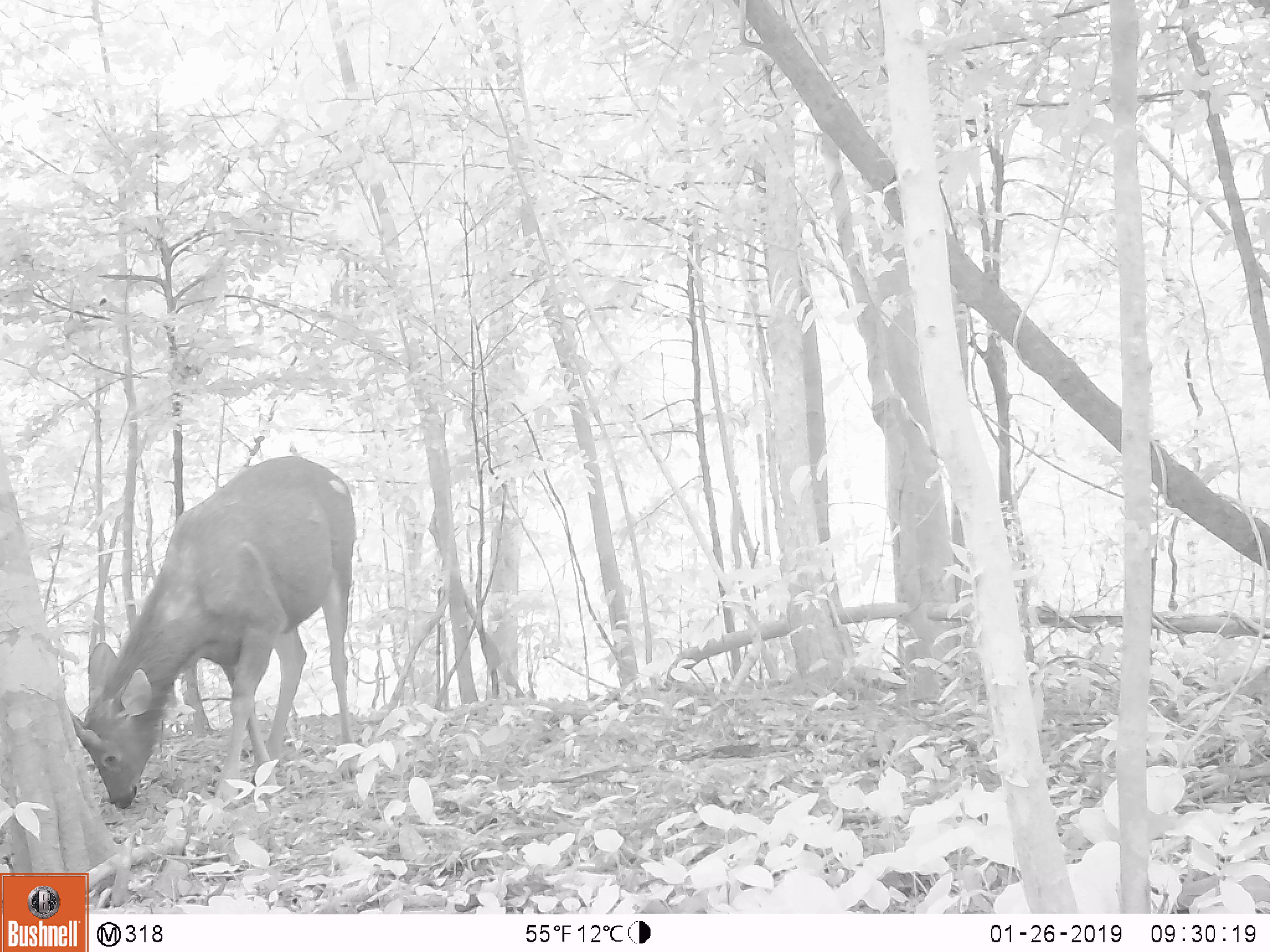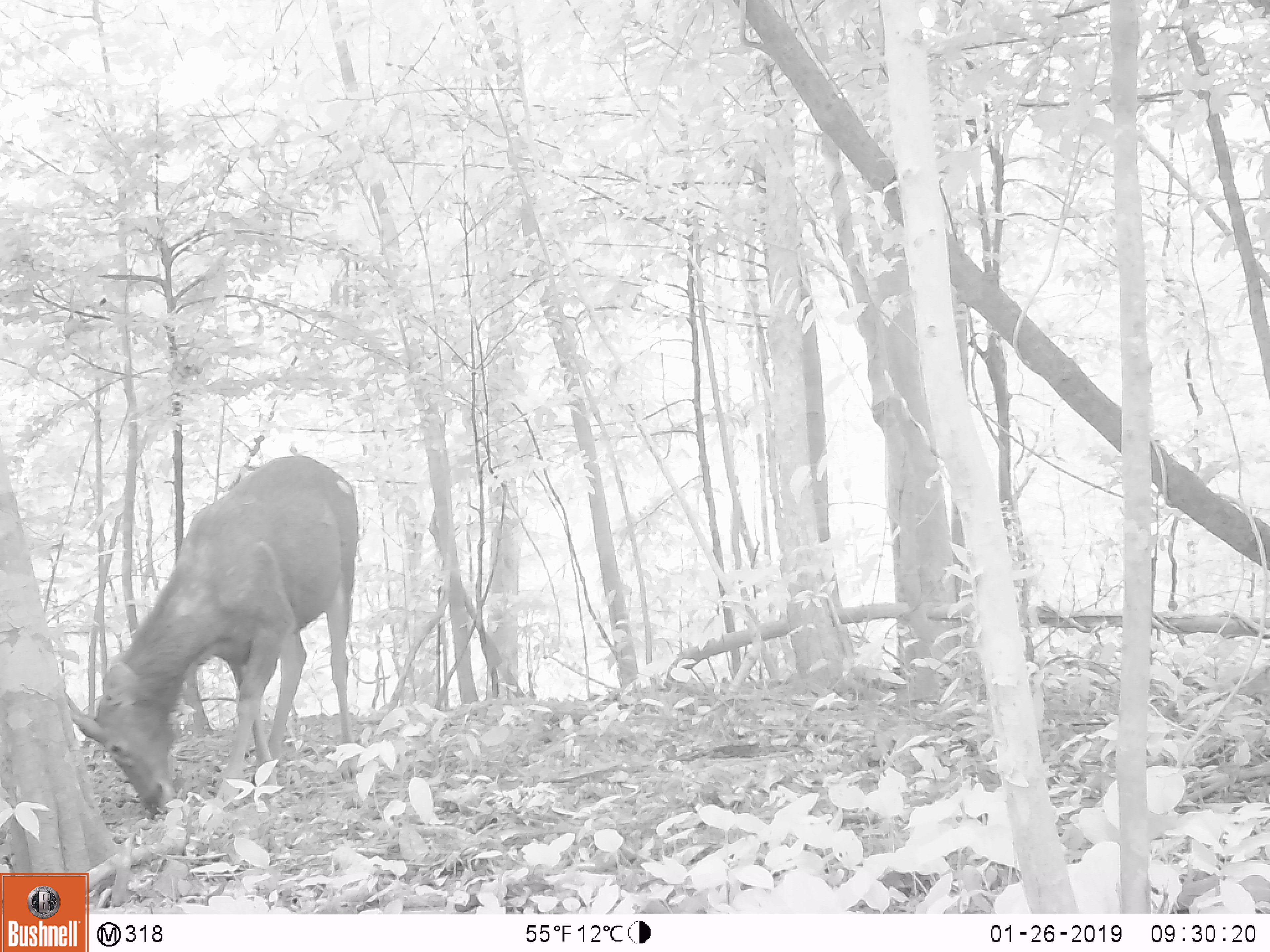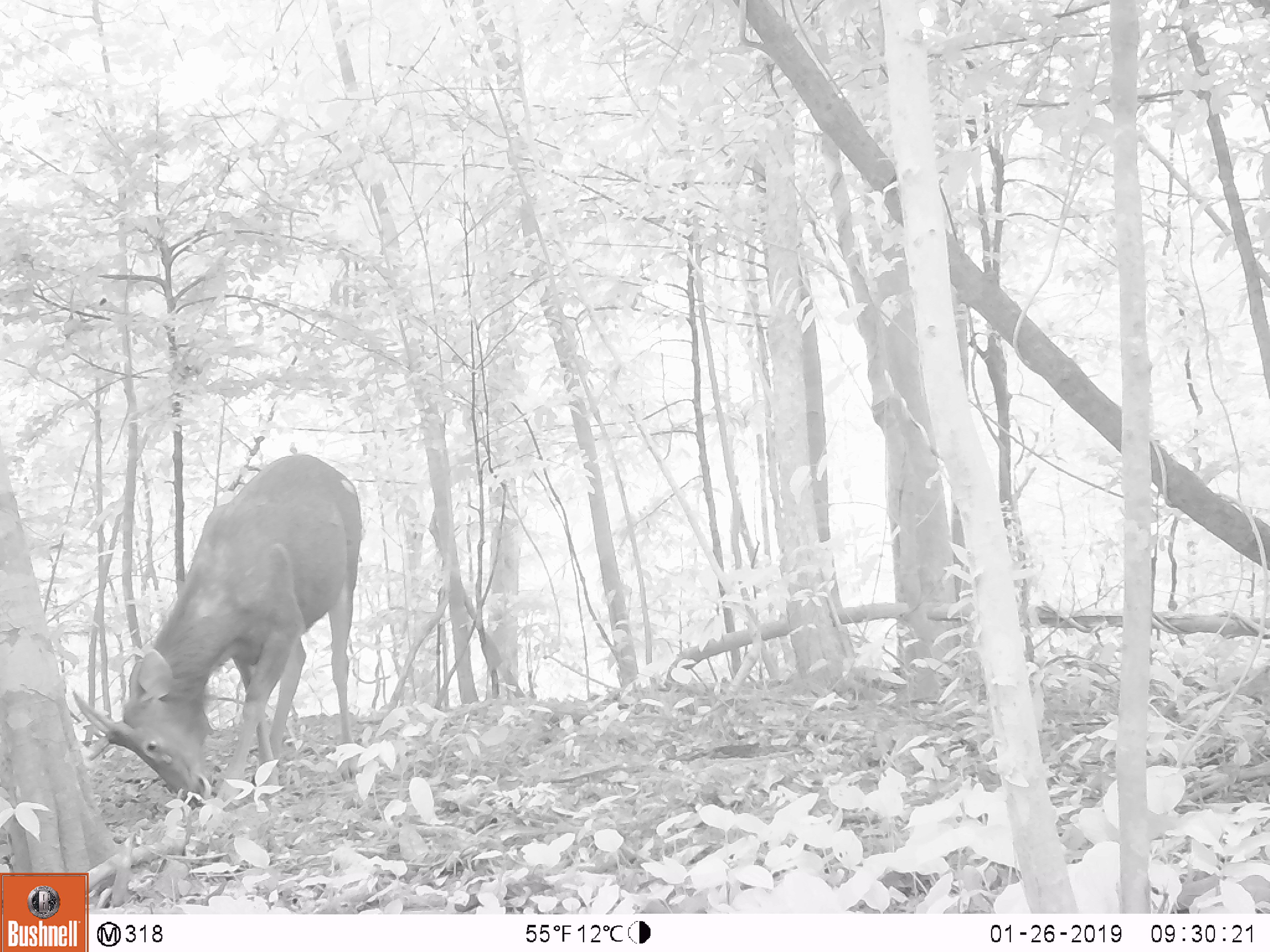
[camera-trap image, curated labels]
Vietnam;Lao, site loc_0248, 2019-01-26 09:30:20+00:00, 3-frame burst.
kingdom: Animalia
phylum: Chordata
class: Mammalia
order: Artiodactyla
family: Cervidae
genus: Rusa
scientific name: Rusa unicolor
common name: sambar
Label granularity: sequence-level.